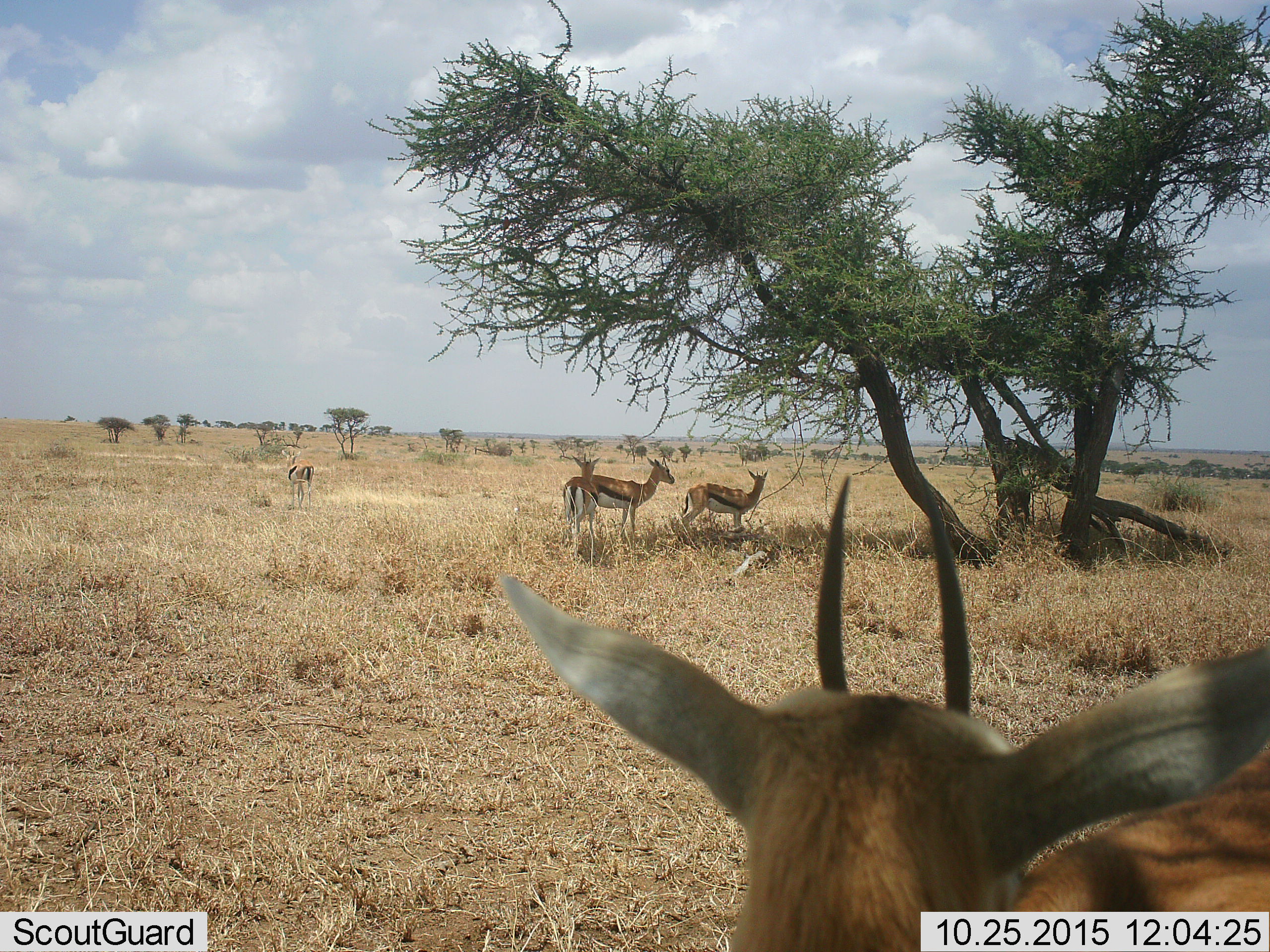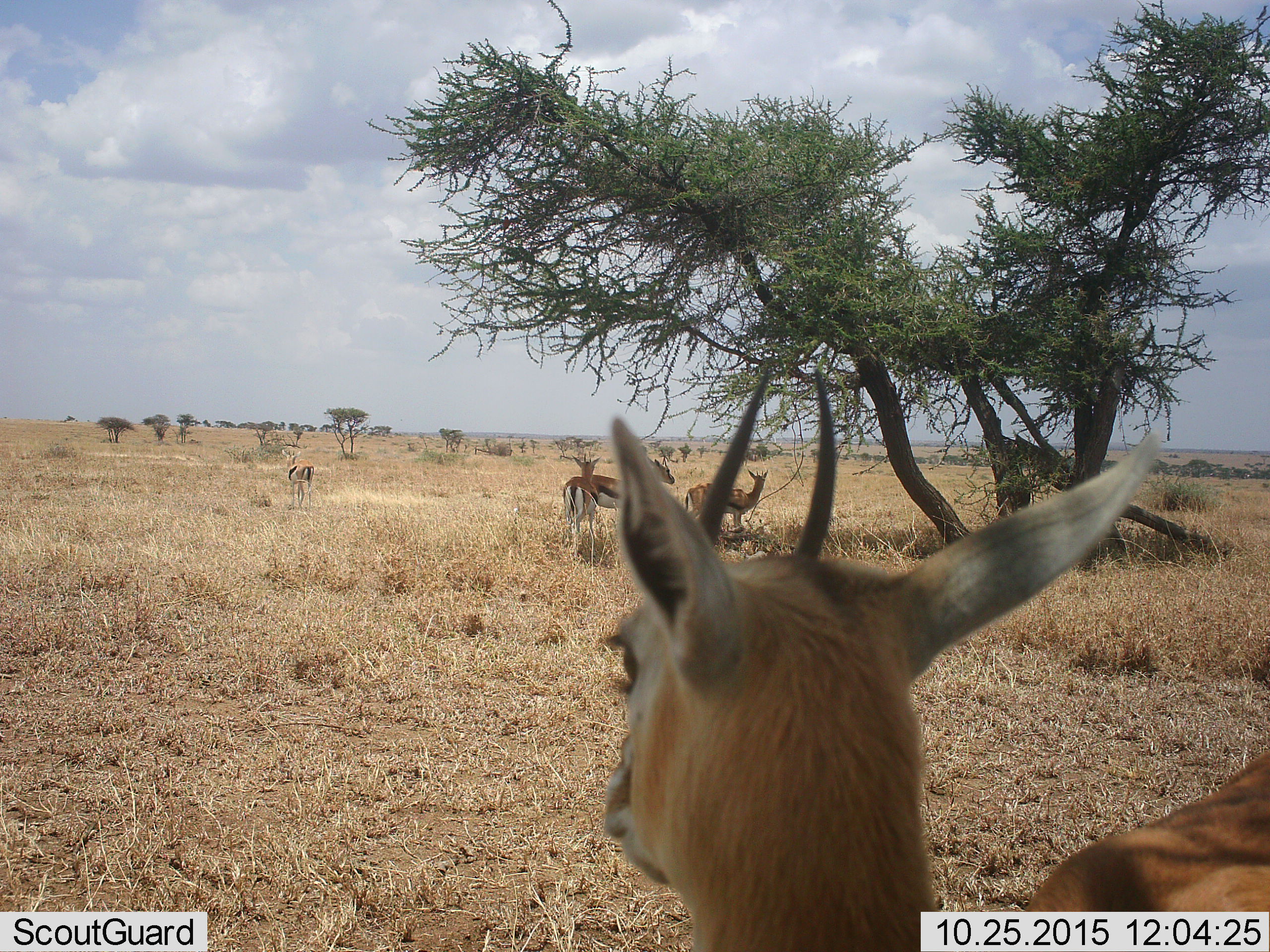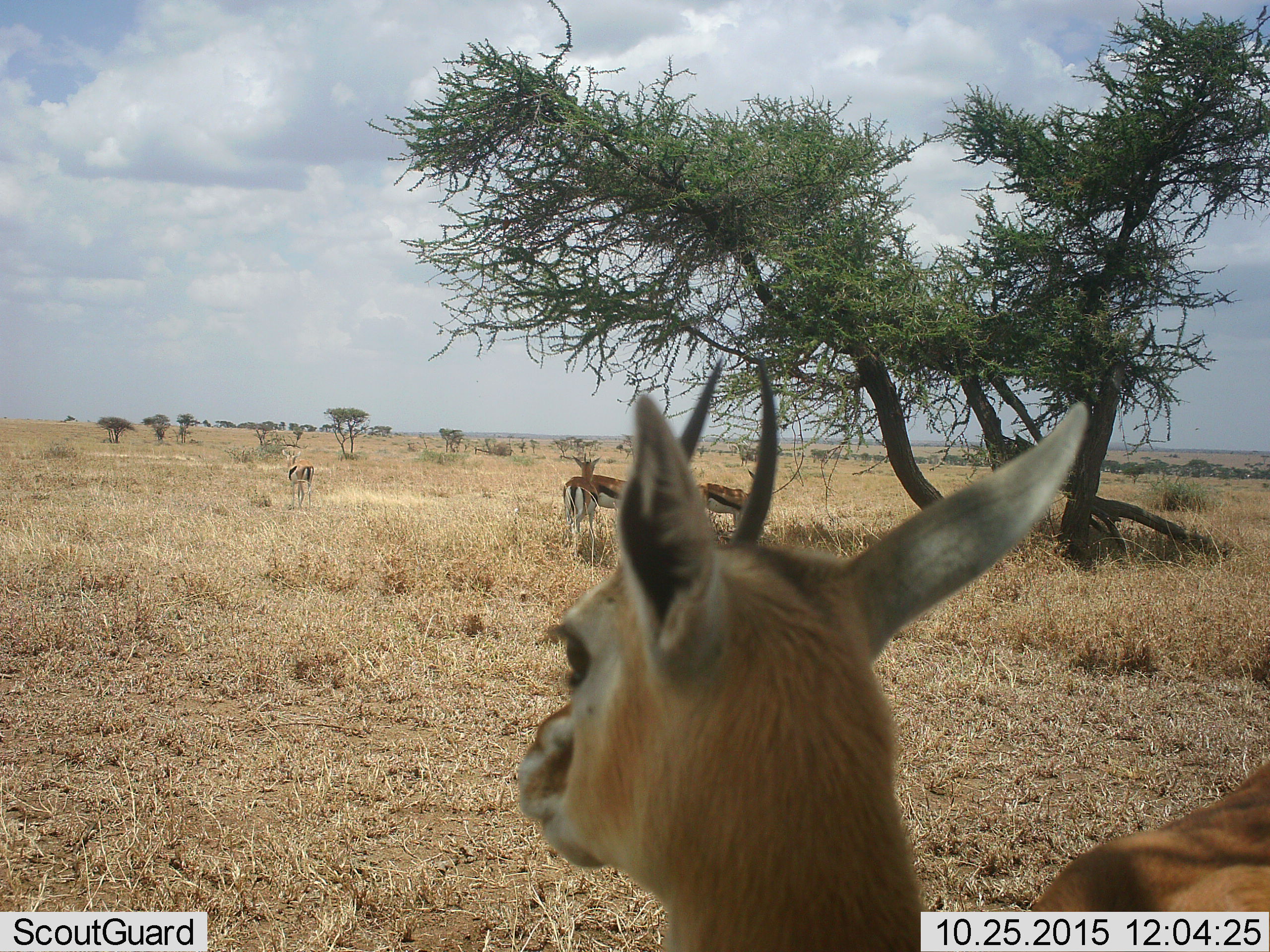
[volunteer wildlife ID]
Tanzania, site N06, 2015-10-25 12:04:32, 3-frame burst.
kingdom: Animalia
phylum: Chordata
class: Mammalia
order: Artiodactyla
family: Bovidae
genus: Eudorcas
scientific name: Eudorcas thomsonii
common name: thomson's gazelle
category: gazellethomsons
Gazellethomsons (thomson's gazelle) (Eudorcas thomsonii), count 5. Behavior (volunteer vote fractions): standing 89%, resting 11%, moving 0%, interacting 0%. Young present (vote fraction): 0%. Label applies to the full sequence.